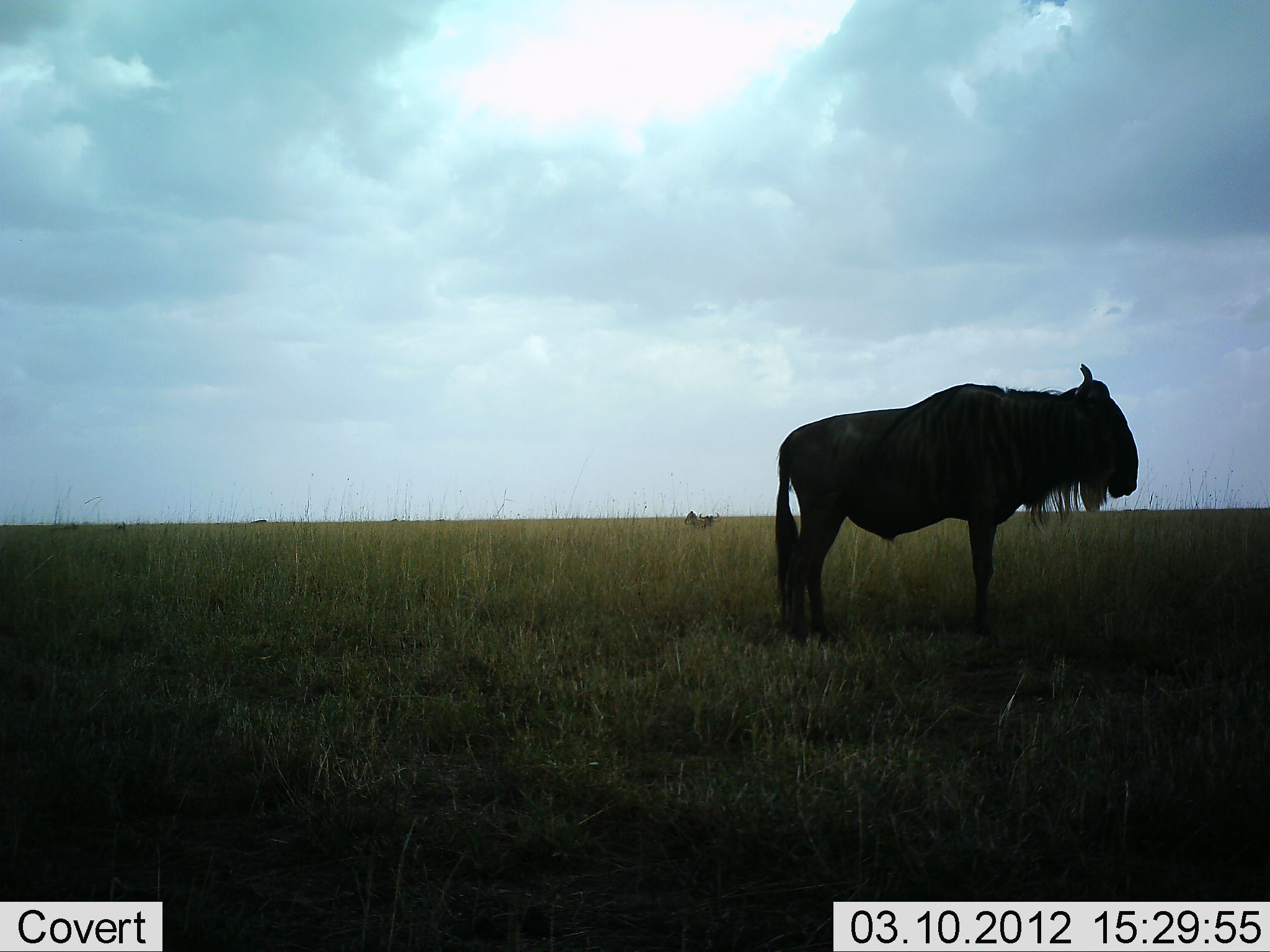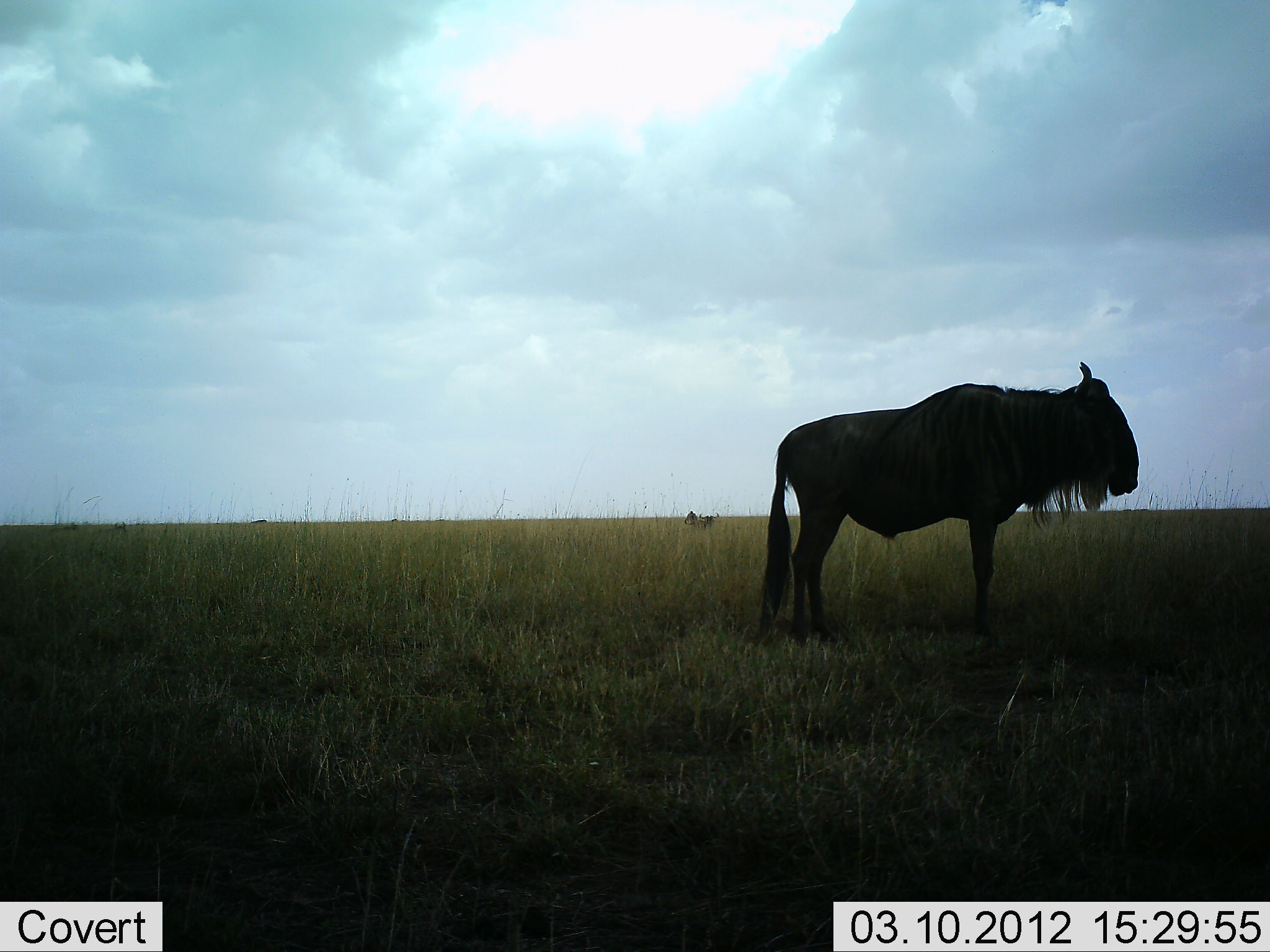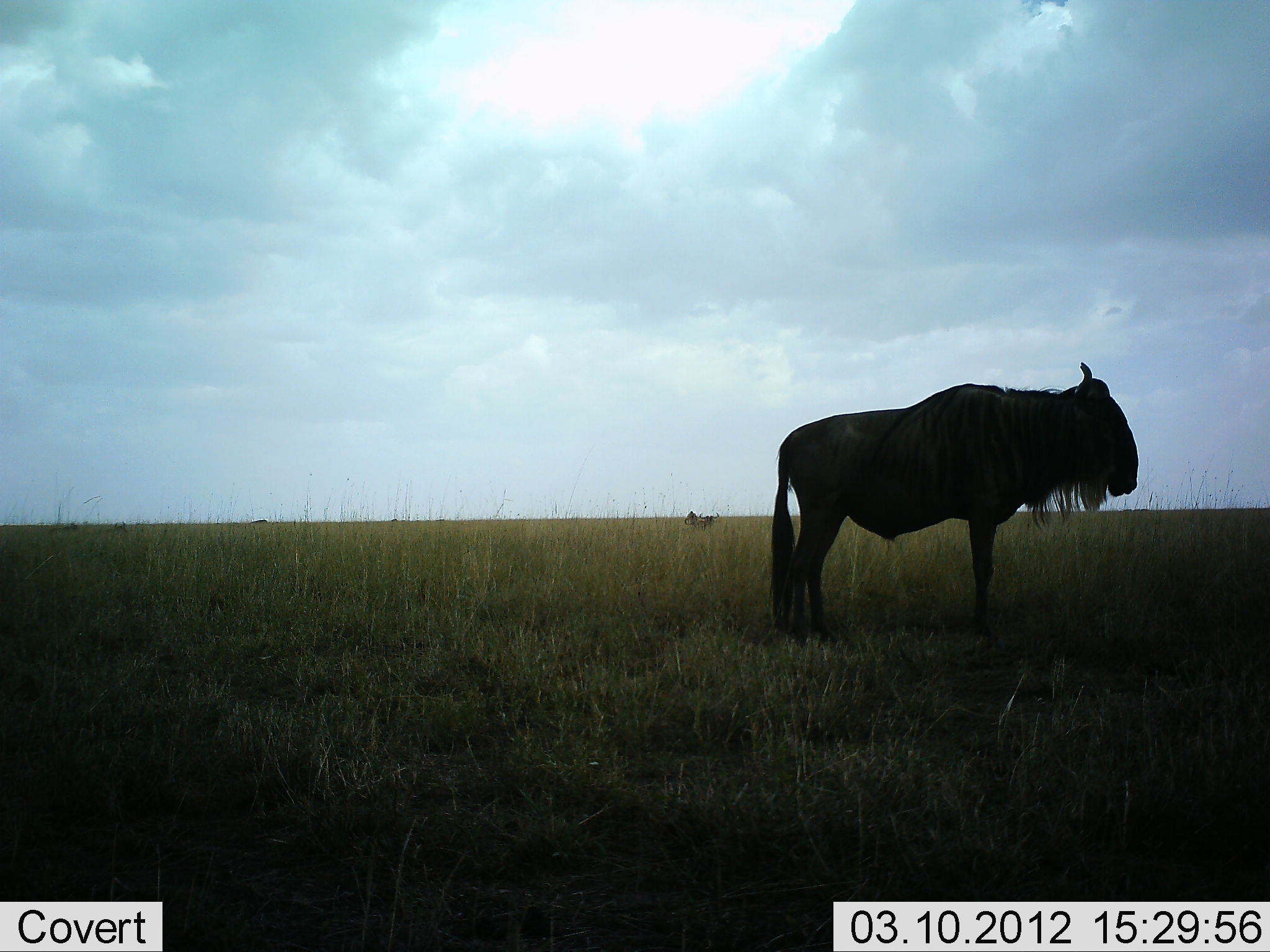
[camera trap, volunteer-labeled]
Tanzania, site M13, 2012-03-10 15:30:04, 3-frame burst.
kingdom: Animalia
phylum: Chordata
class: Mammalia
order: Artiodactyla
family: Bovidae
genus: Connochaetes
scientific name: Connochaetes taurinus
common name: blue wildebeest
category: wildebeest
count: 1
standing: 100%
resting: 0%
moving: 0%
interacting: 0%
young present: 0%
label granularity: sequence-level